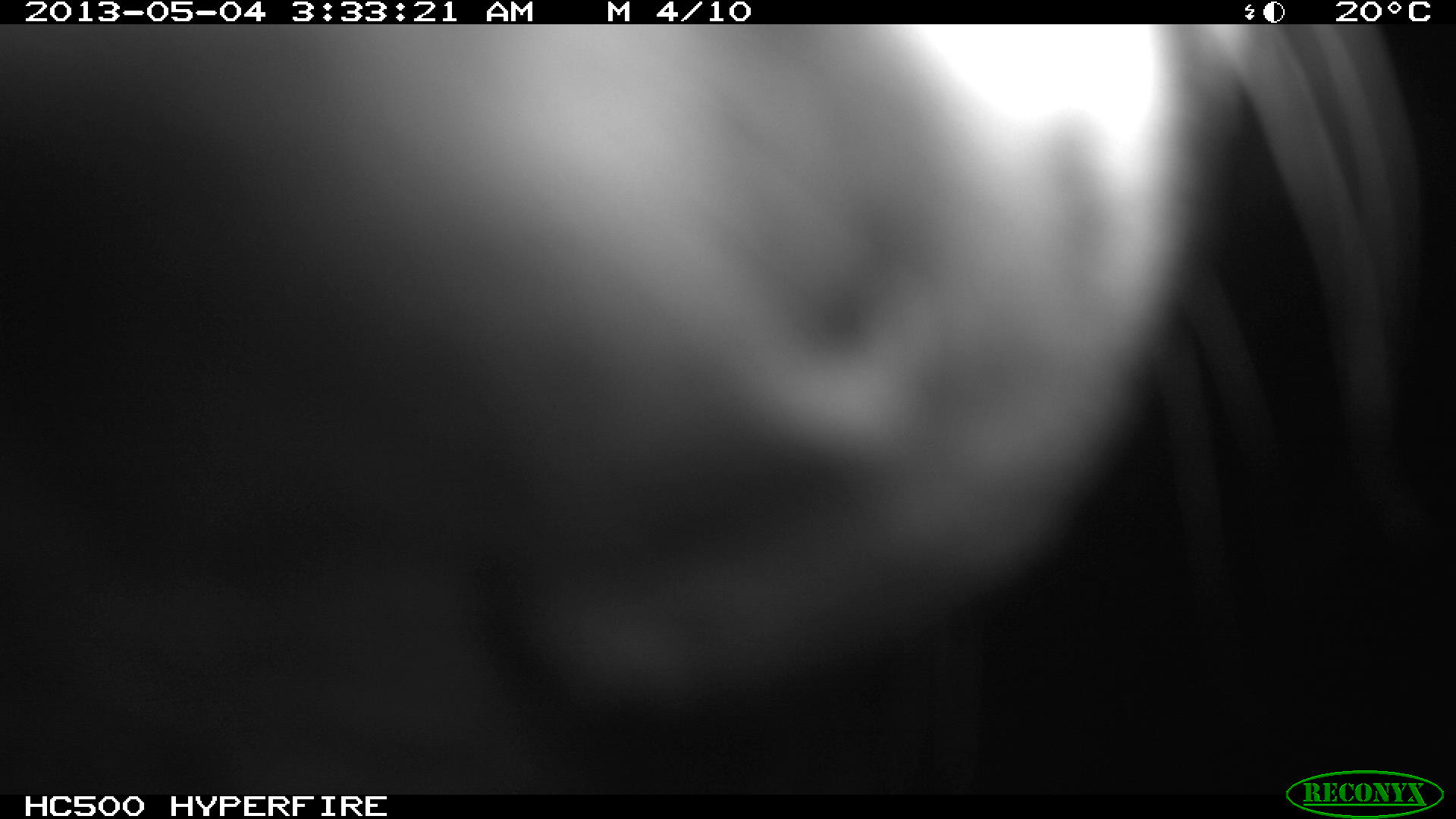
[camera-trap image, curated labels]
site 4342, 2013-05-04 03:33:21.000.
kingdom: Animalia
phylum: Chordata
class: Mammalia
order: Carnivora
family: Felidae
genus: Leopardus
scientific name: Leopardus pardalis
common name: ocelot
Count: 1.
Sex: female.